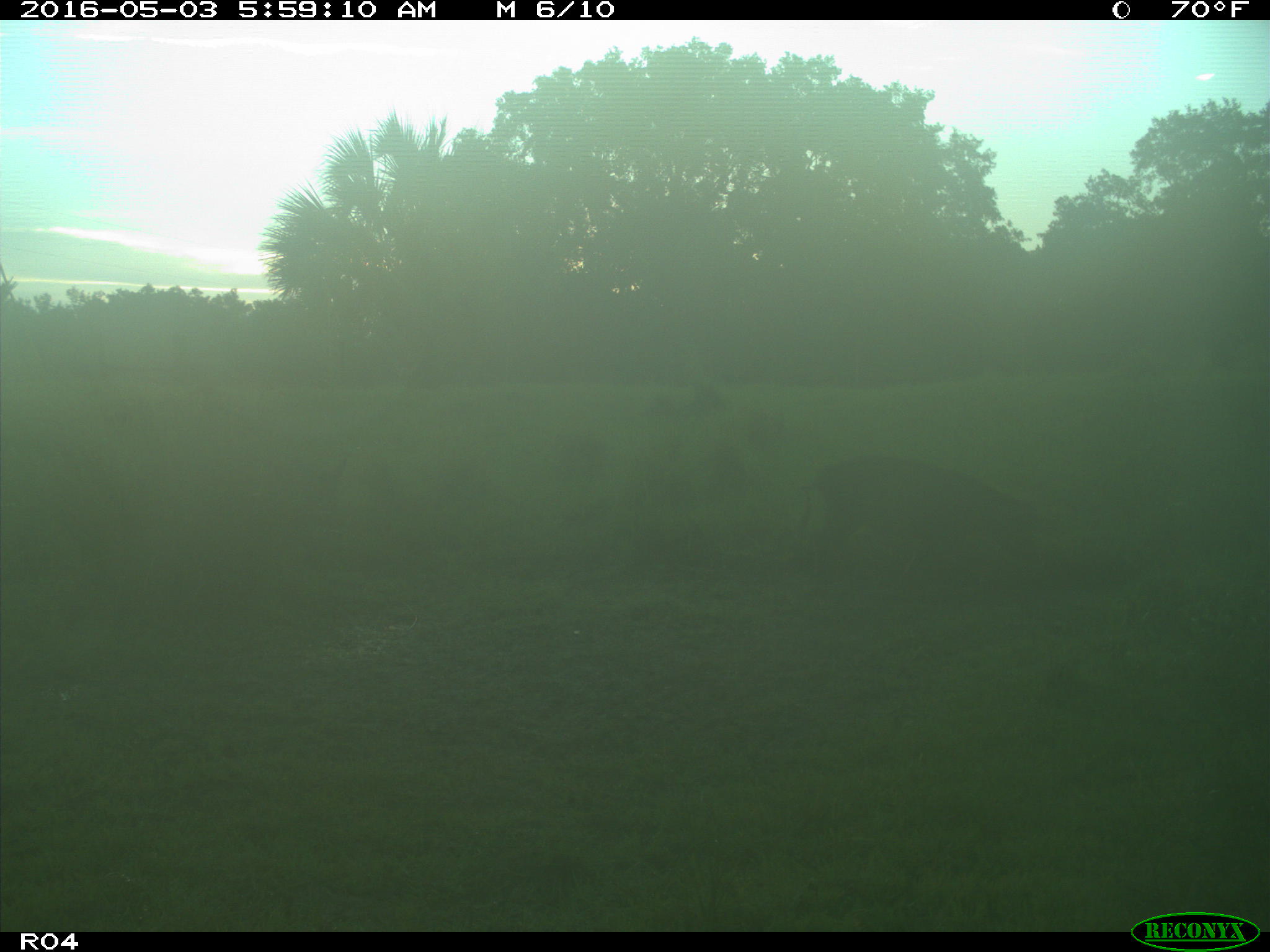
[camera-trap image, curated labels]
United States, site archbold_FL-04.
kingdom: Animalia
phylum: Chordata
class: Mammalia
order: Artiodactyla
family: Suidae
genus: Sus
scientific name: Sus scrofa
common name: wild boar